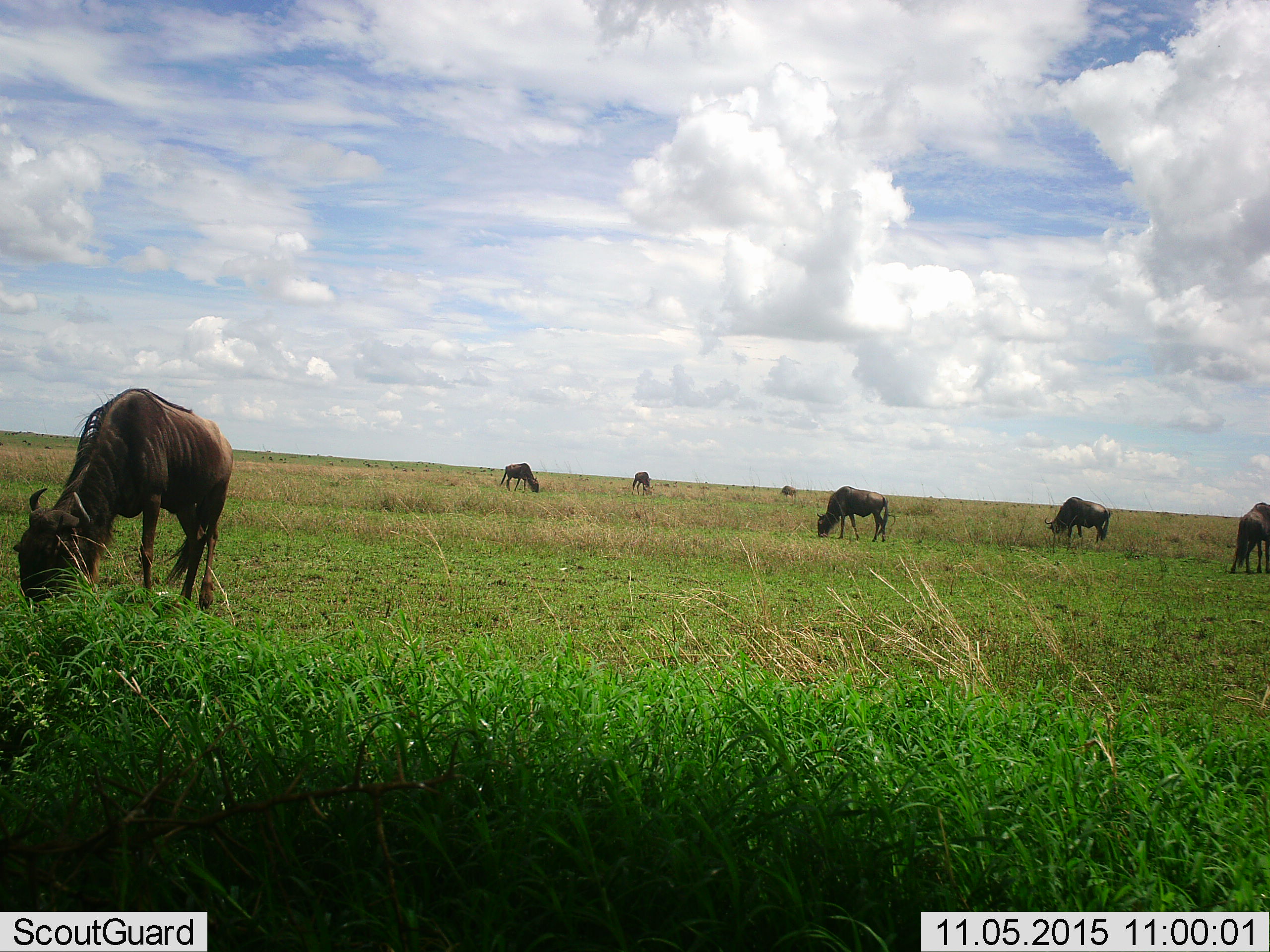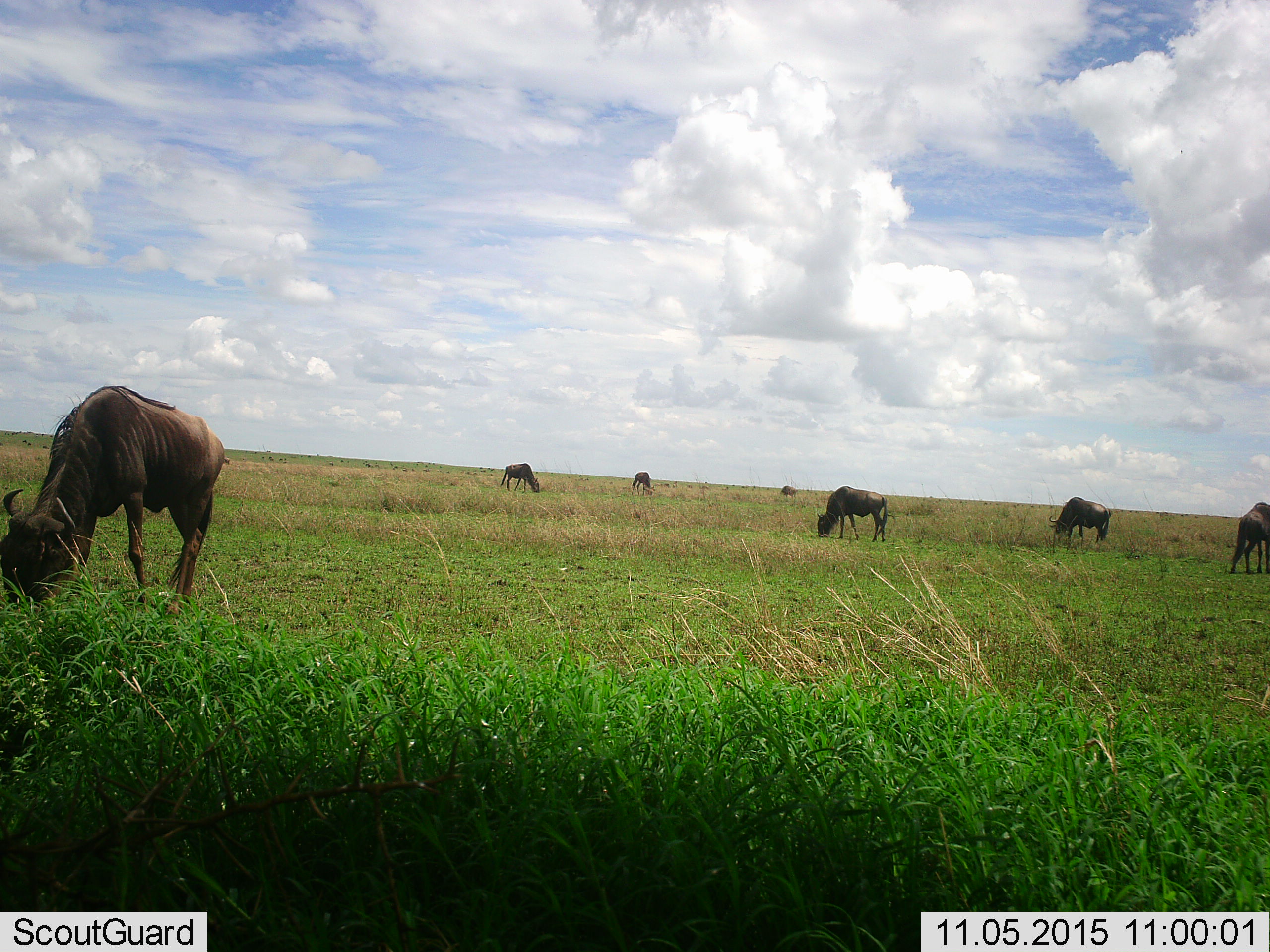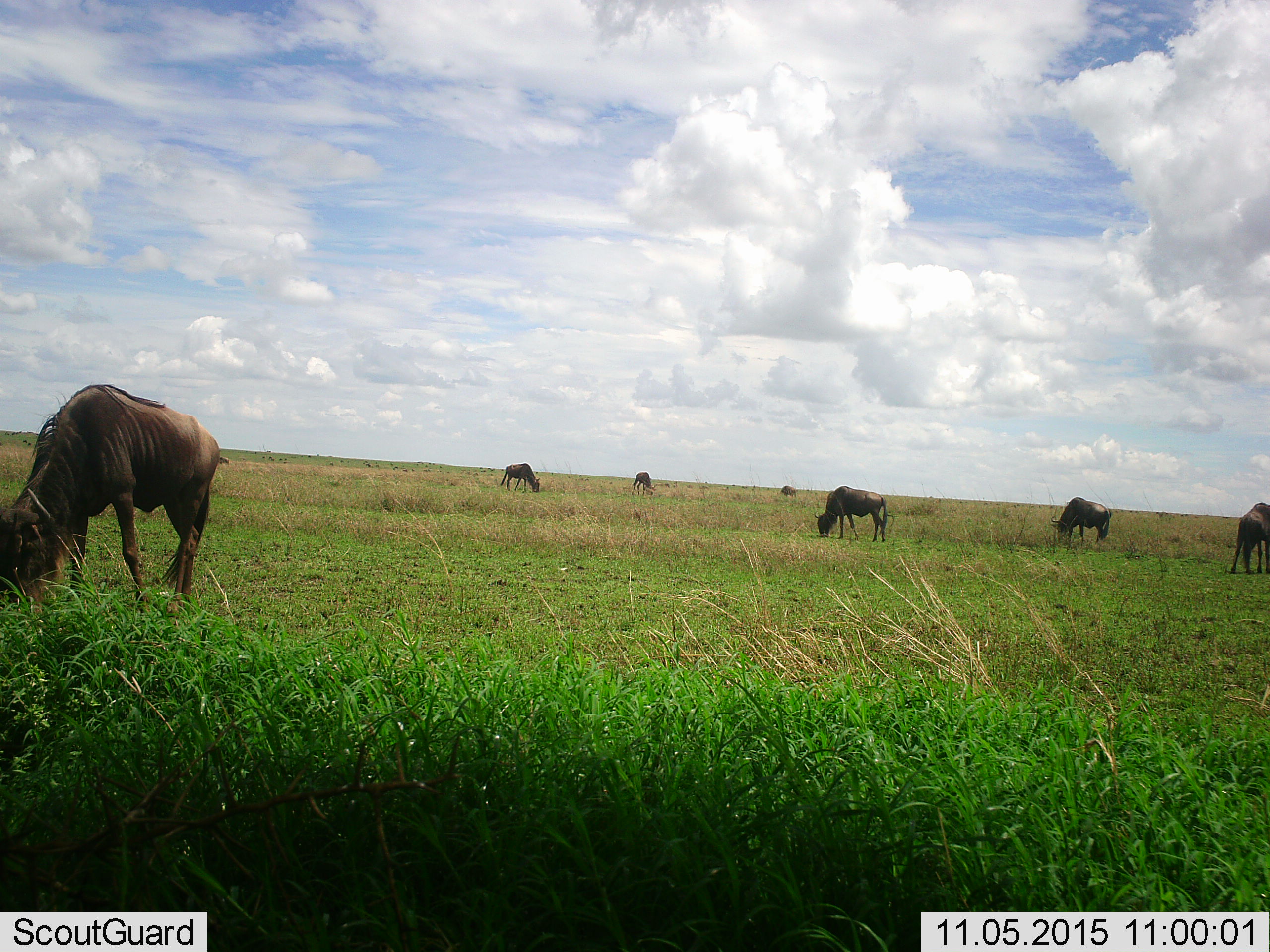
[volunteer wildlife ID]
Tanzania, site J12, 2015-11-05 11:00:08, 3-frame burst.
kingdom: Animalia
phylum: Chordata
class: Mammalia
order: Artiodactyla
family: Bovidae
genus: Connochaetes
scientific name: Connochaetes taurinus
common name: blue wildebeest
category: wildebeest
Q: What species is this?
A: Wildebeest (blue wildebeest) (Connochaetes taurinus).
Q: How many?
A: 7.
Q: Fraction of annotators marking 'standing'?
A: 30%.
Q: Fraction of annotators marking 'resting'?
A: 0%.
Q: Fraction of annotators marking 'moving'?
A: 30%.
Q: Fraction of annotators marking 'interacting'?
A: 0%.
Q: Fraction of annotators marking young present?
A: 0%.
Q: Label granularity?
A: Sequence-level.